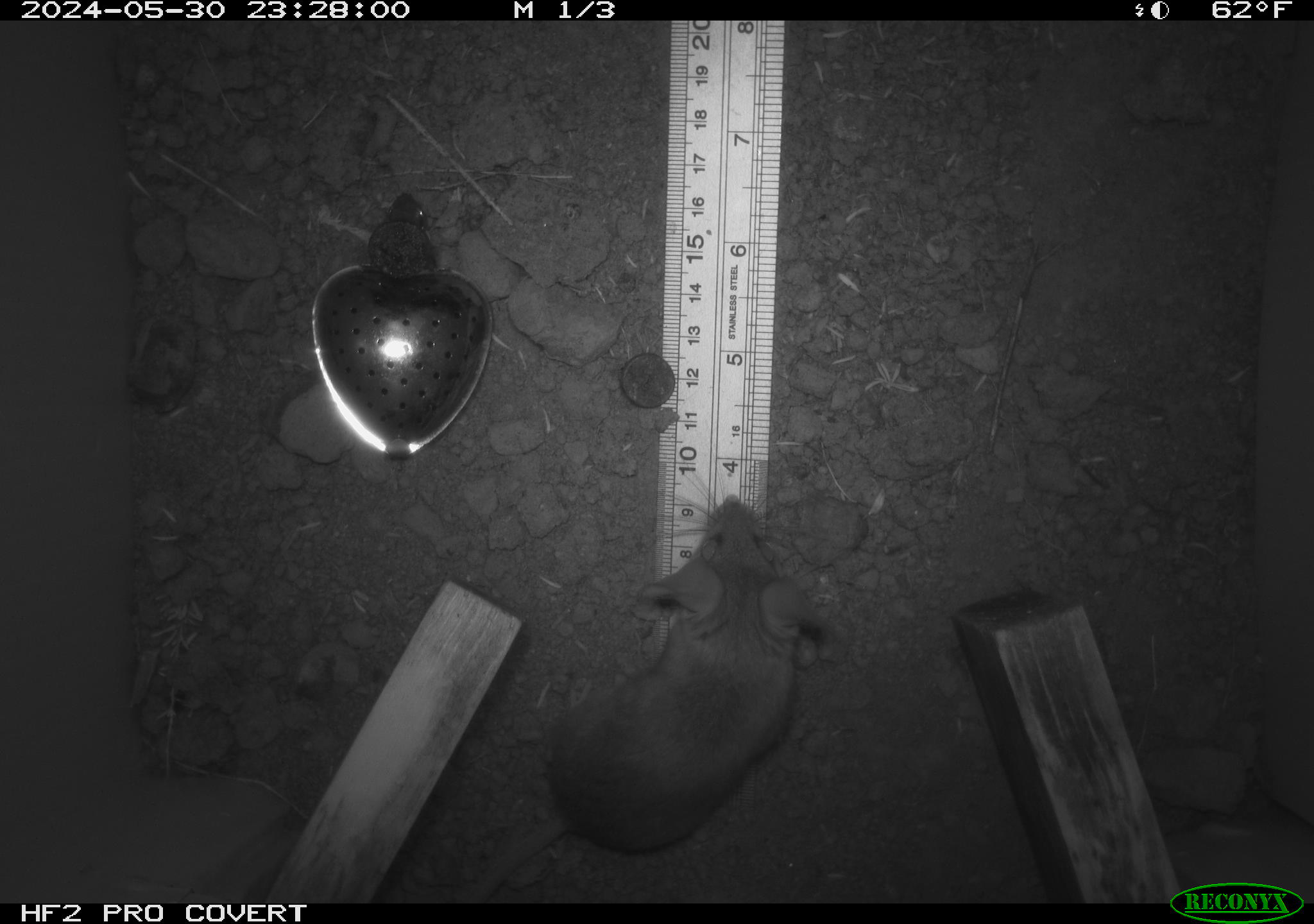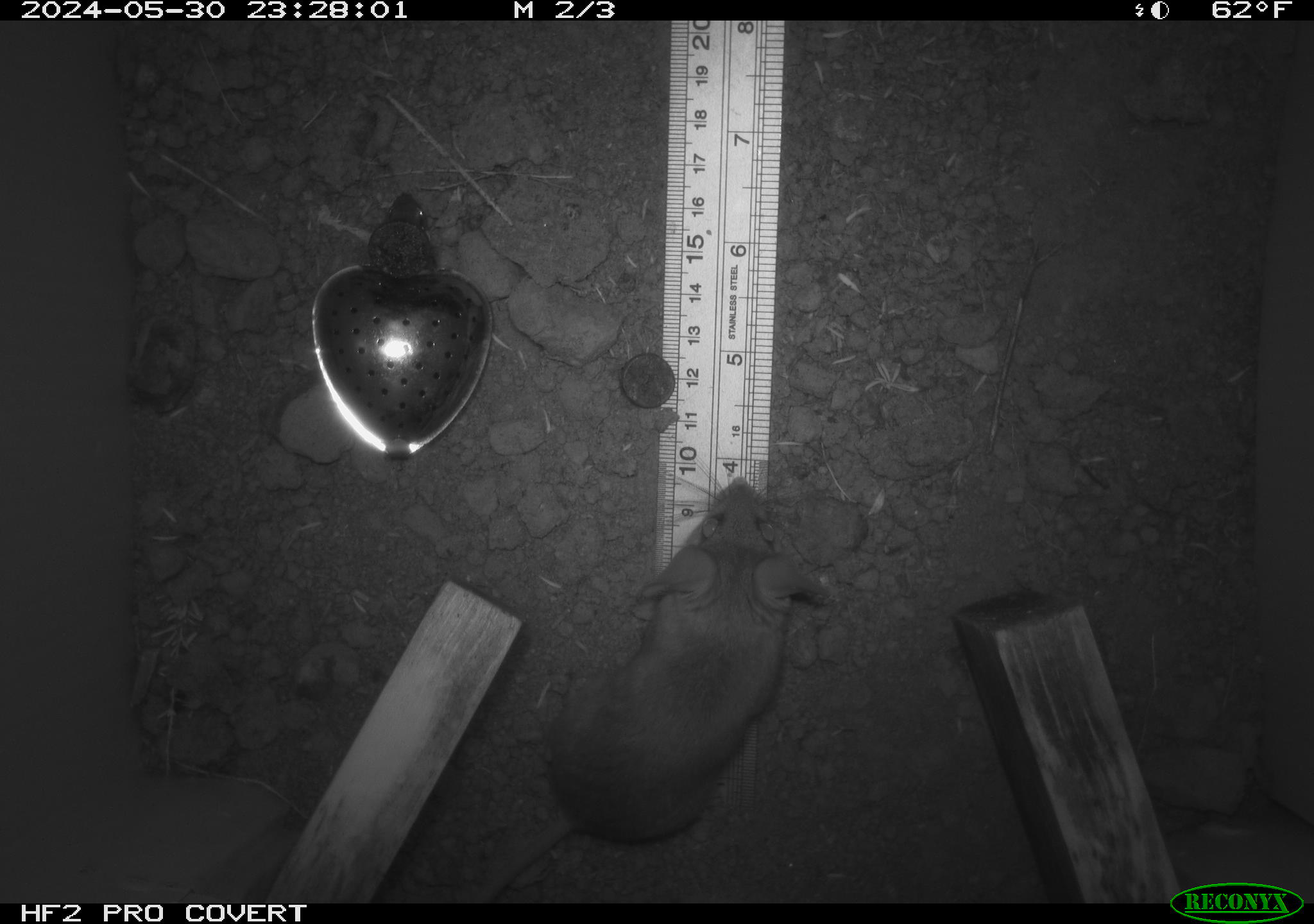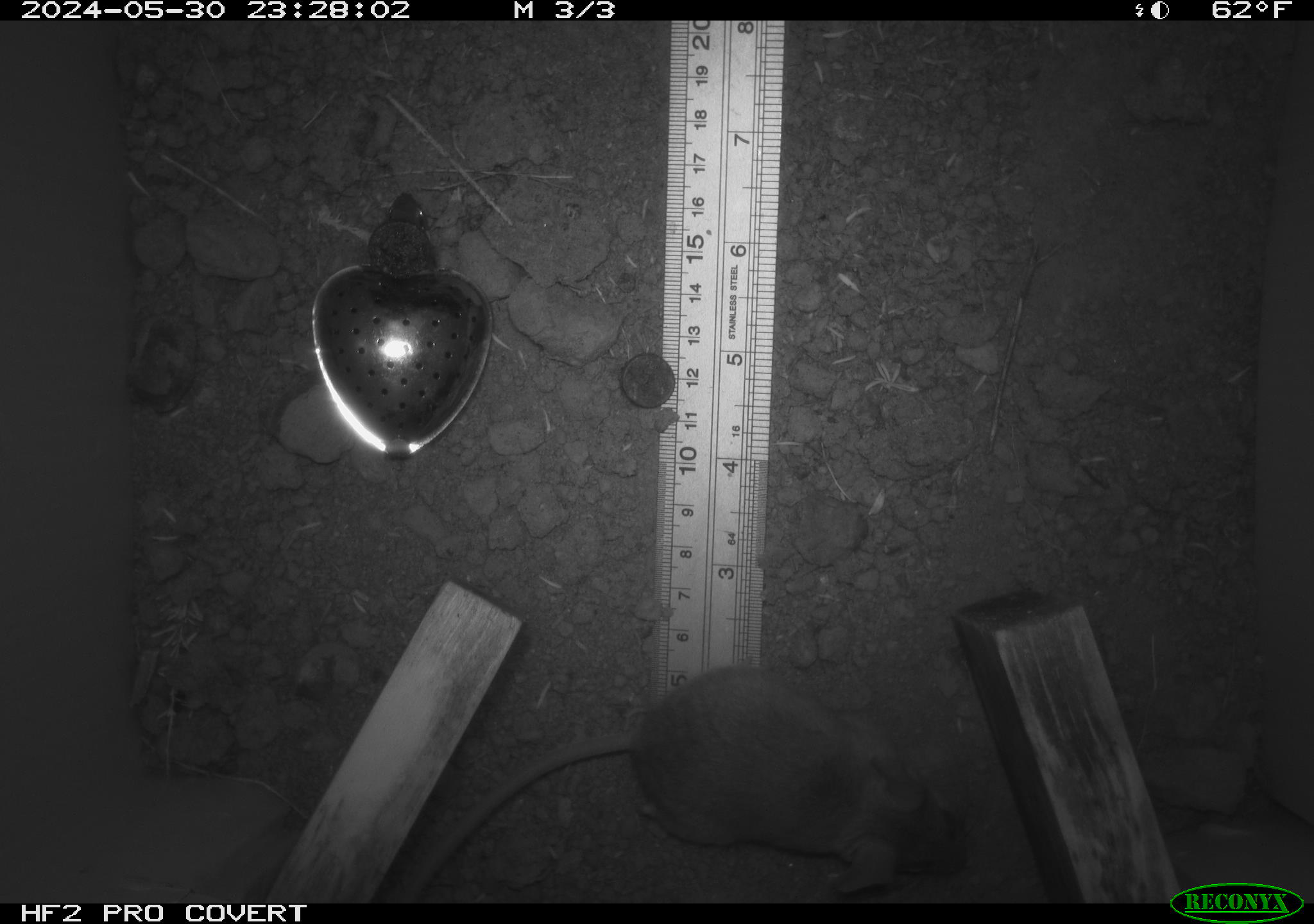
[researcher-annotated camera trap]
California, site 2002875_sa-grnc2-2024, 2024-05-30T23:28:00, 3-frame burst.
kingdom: Animalia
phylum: Chordata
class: Mammalia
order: Rodentia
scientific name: Rodentia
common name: rodent